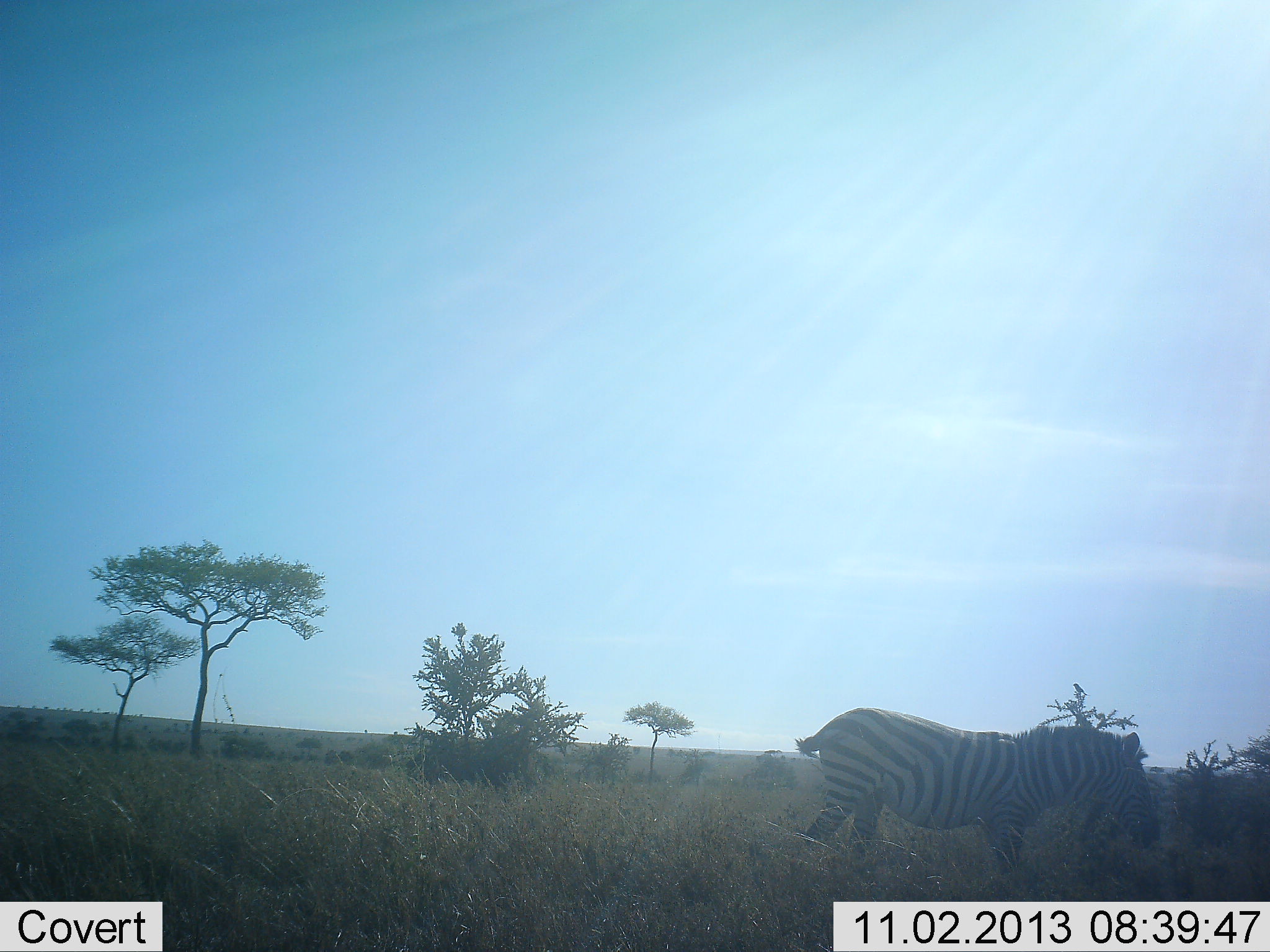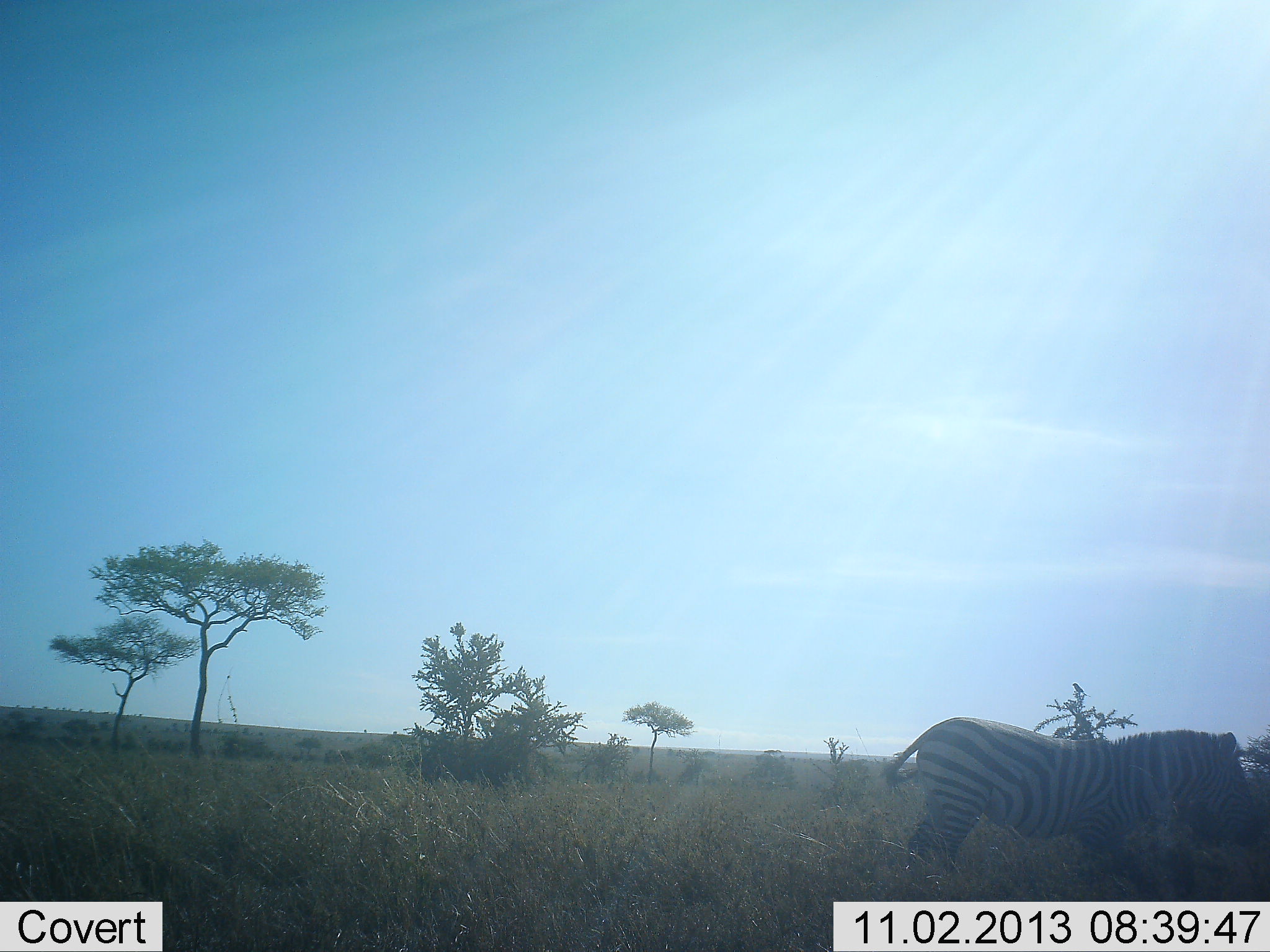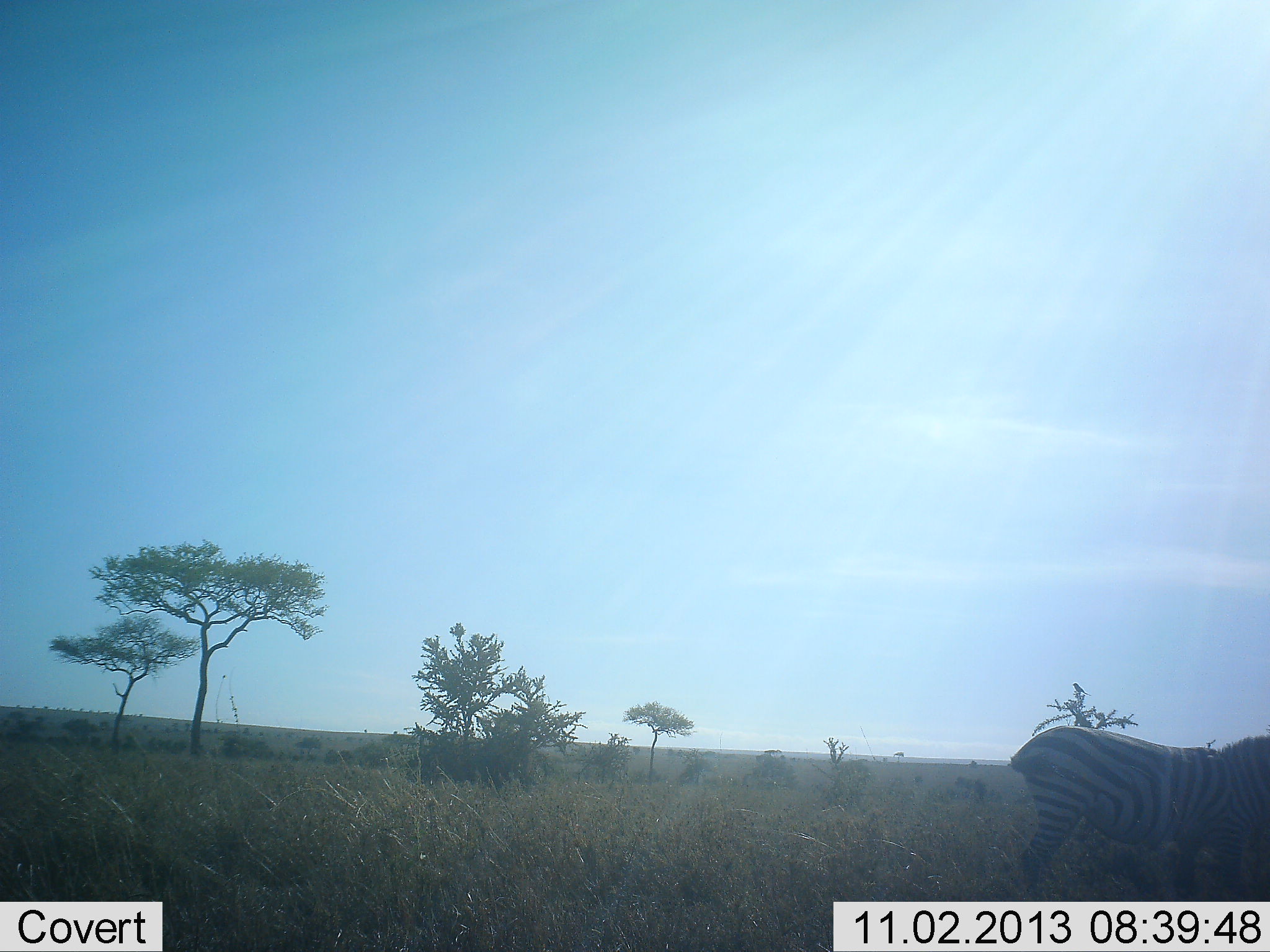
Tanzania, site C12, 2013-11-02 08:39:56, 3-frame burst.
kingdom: Animalia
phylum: Chordata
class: Mammalia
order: Perissodactyla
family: Equidae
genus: Equus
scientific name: Equus quagga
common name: plains zebra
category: zebra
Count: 1.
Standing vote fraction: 20%.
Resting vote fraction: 0%.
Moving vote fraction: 80%.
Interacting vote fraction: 0%.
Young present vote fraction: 0%.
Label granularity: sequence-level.